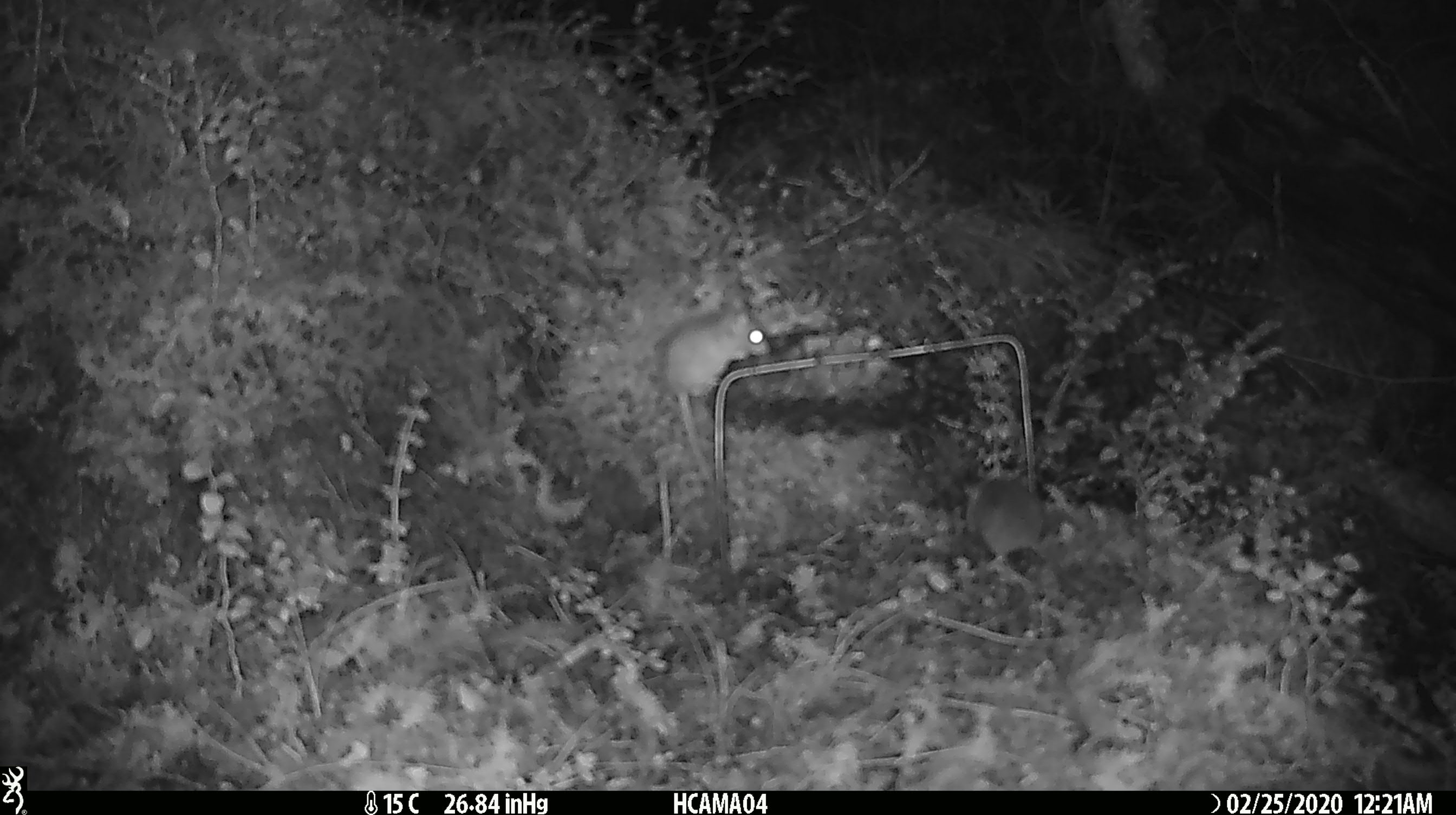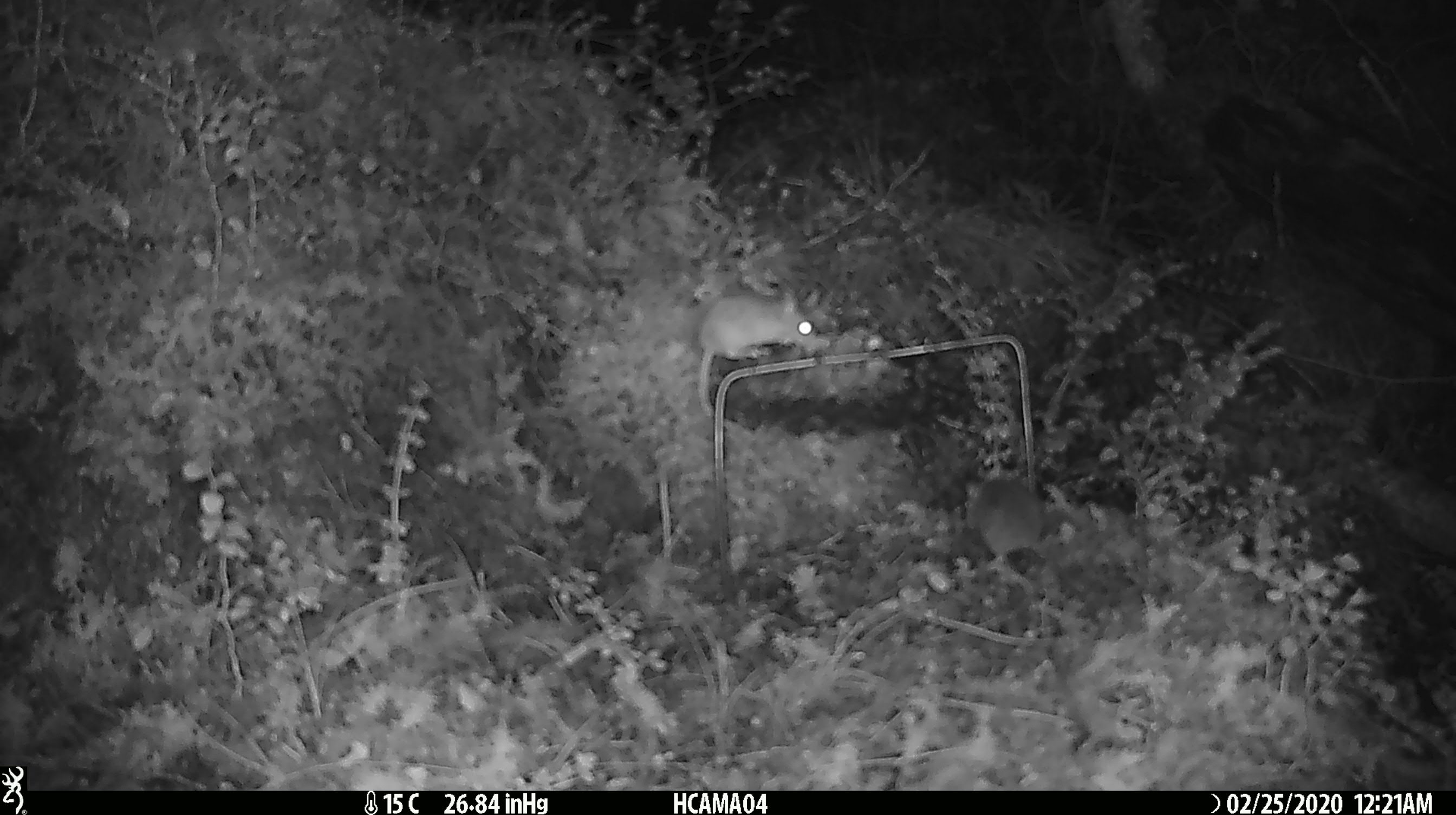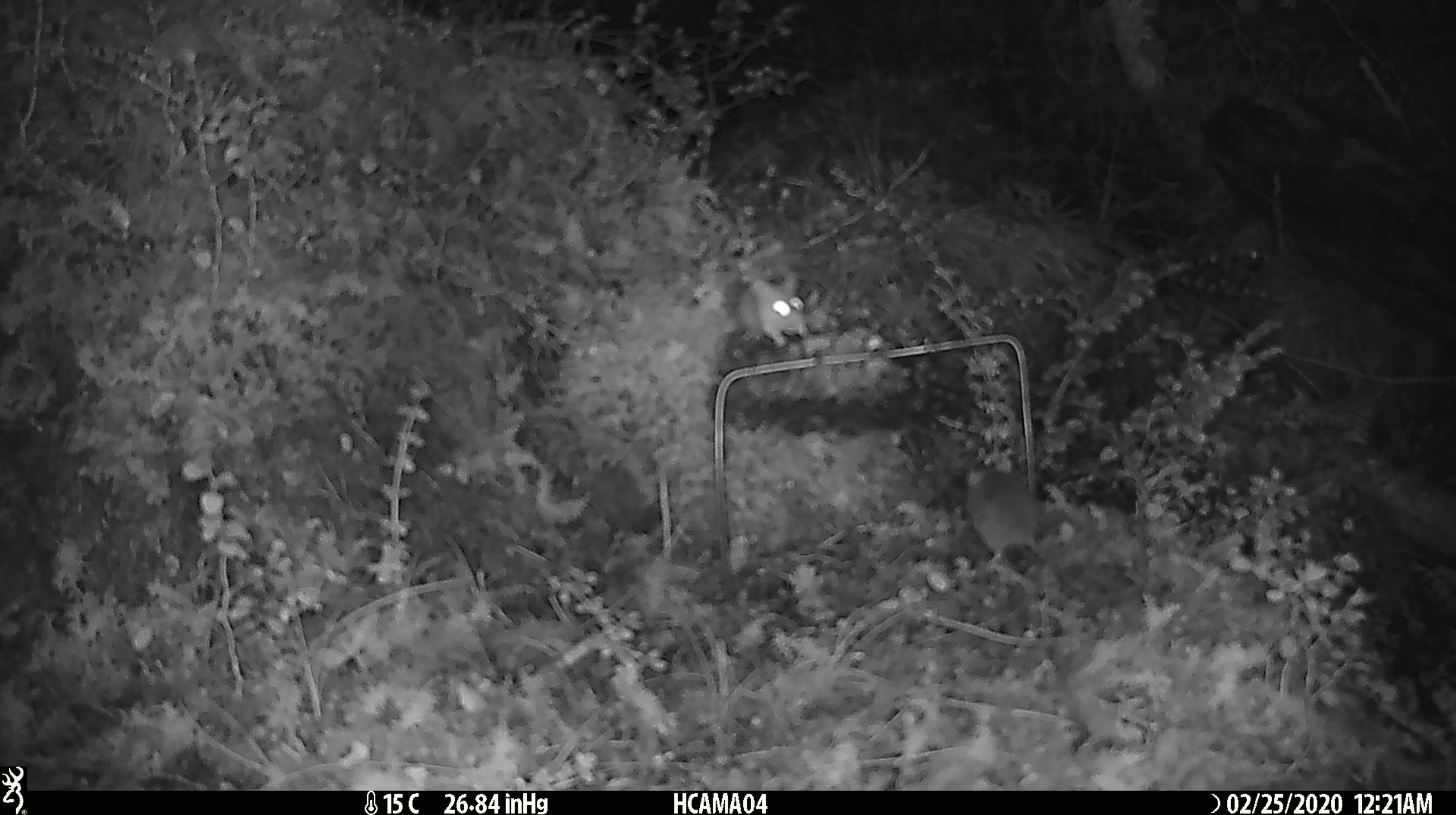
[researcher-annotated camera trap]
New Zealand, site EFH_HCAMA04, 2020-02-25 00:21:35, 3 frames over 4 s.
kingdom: Animalia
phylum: Chordata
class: Mammalia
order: Rodentia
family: Muridae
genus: Mus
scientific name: Mus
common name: mouse